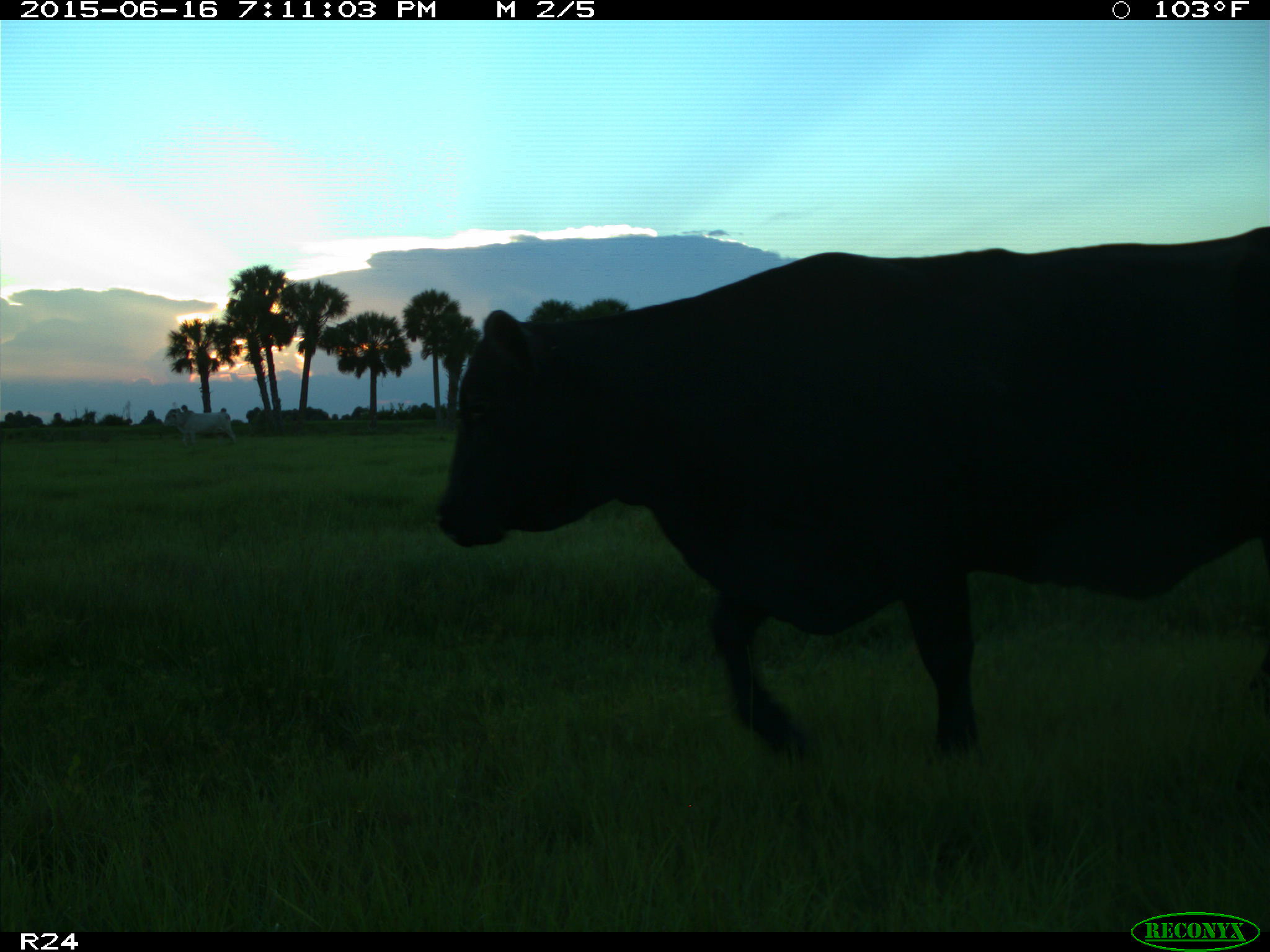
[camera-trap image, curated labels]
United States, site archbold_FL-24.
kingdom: Animalia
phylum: Chordata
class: Mammalia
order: Artiodactyla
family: Bovidae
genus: Bos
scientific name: Bos taurus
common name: domestic cow